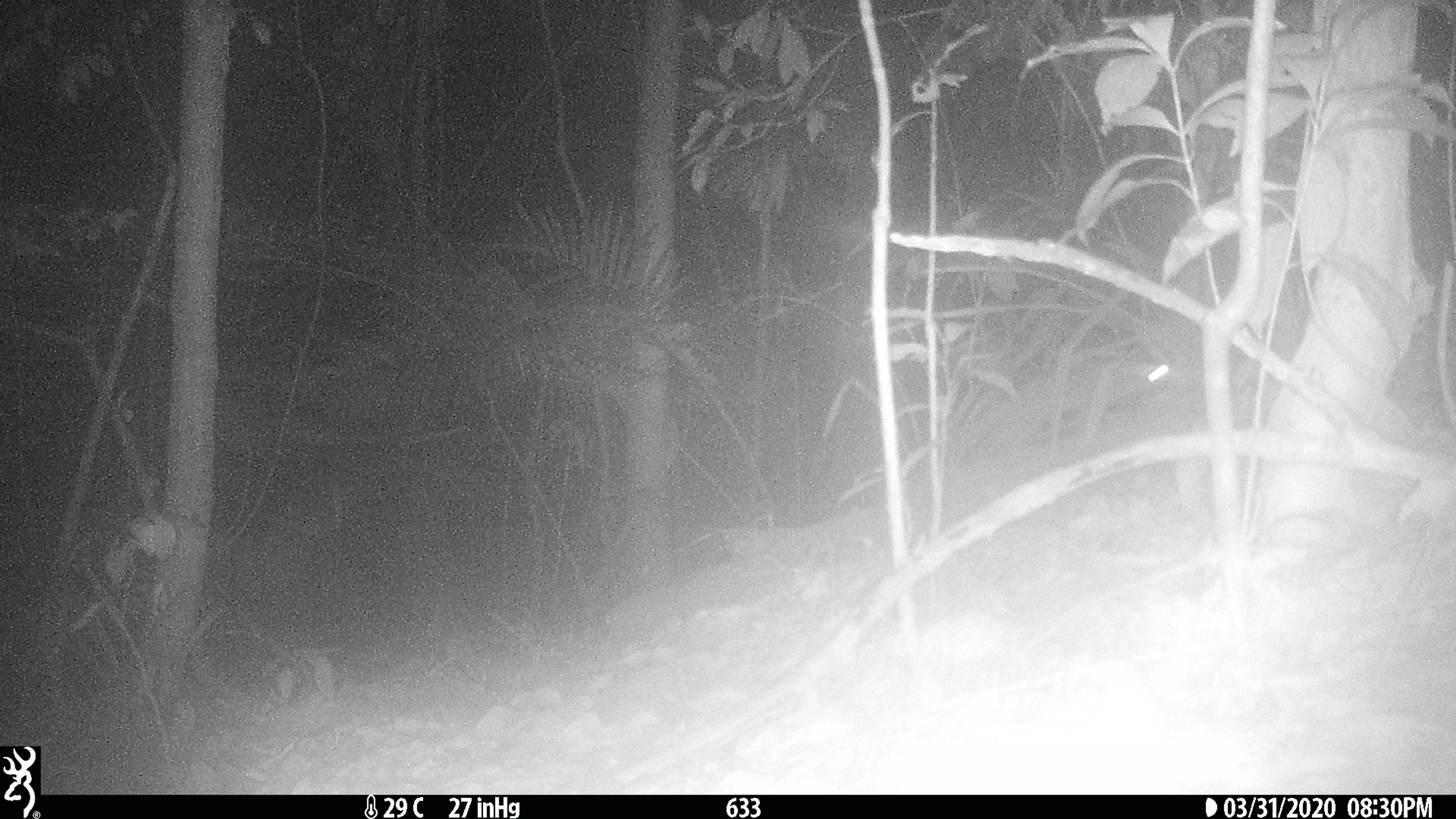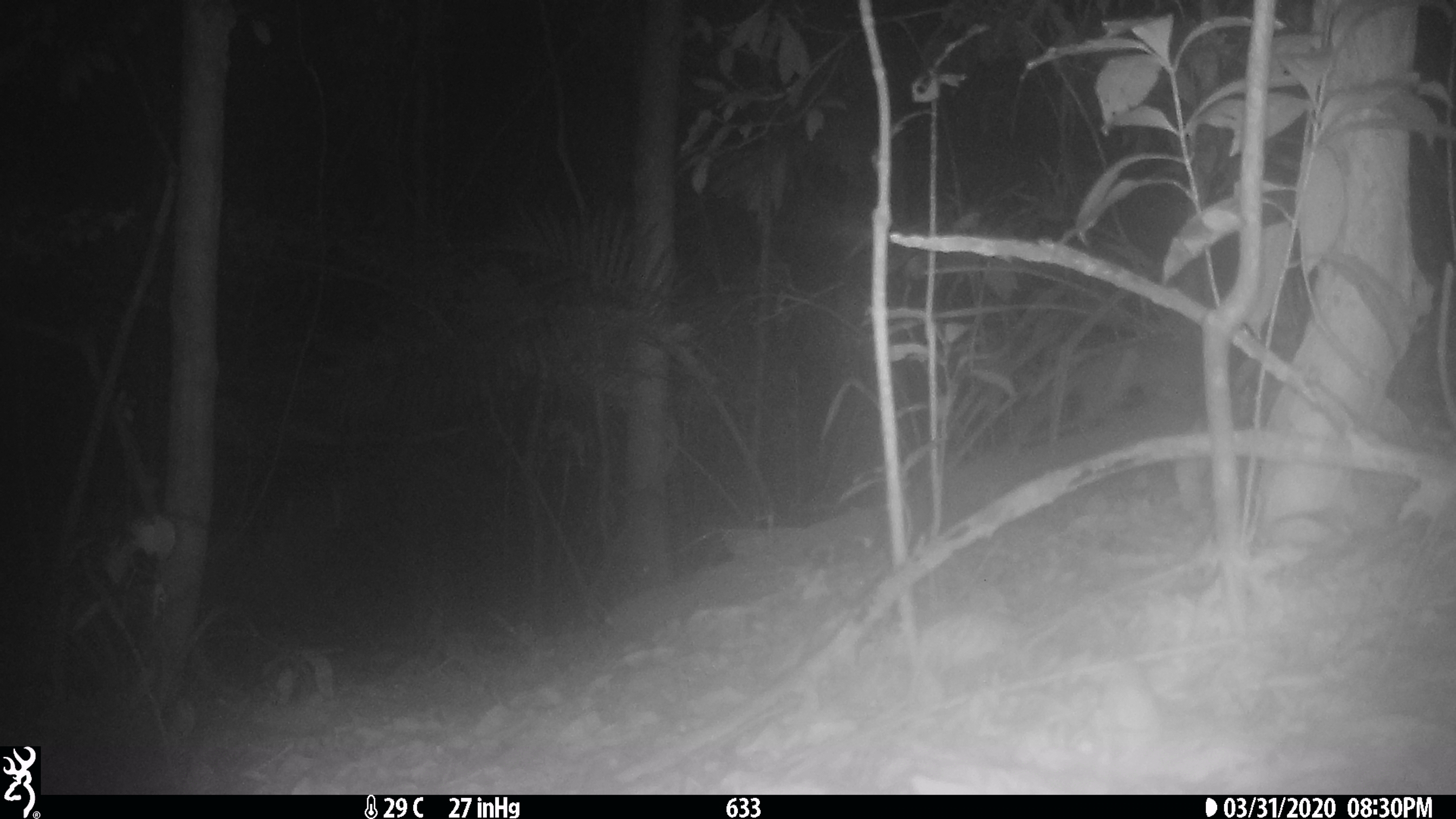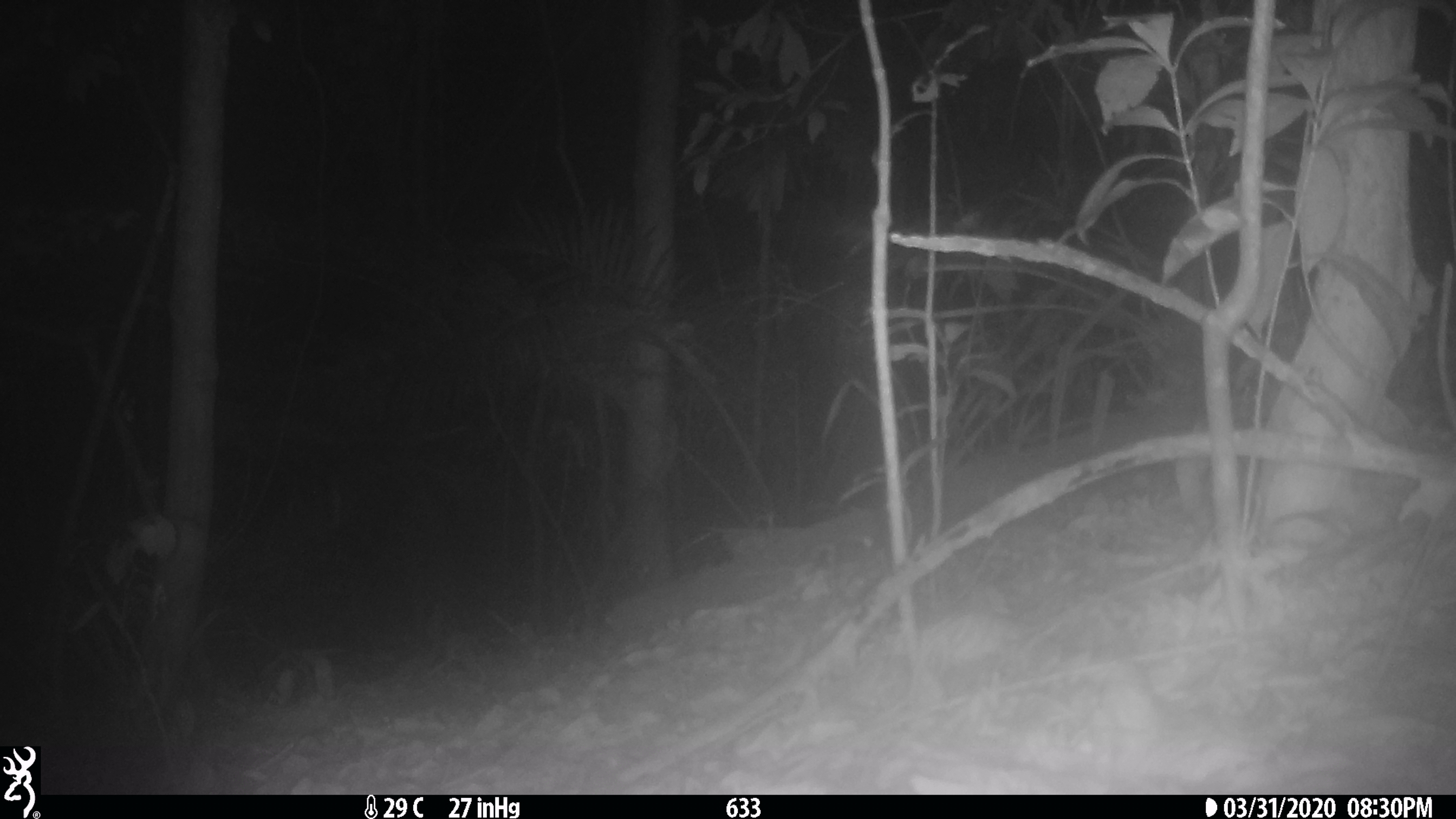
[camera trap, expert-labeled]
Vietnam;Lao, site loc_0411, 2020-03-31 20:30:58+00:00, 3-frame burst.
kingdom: Animalia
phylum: Chordata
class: Mammalia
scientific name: Mammalia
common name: mammal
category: unidentified small mammal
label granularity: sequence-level